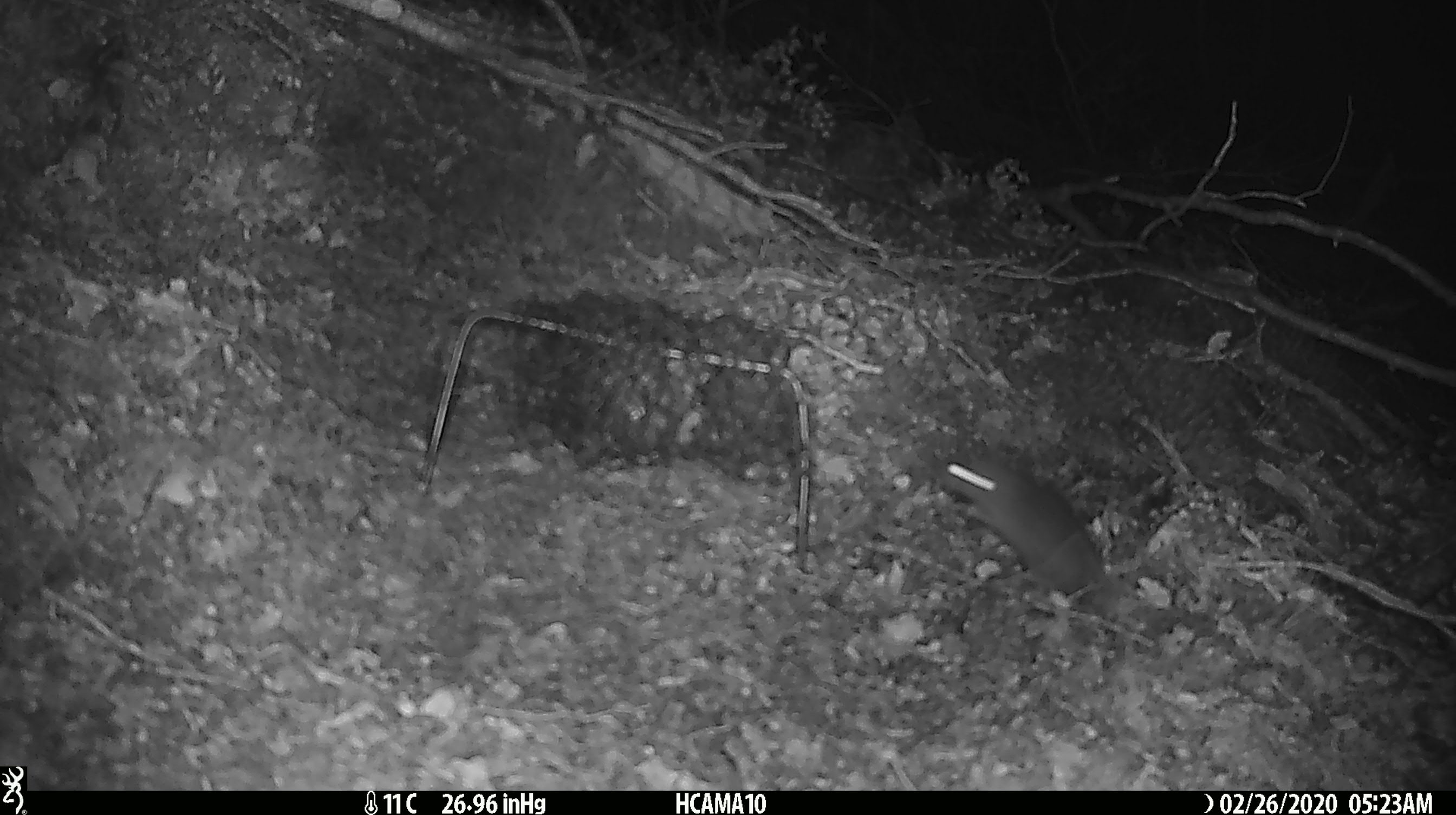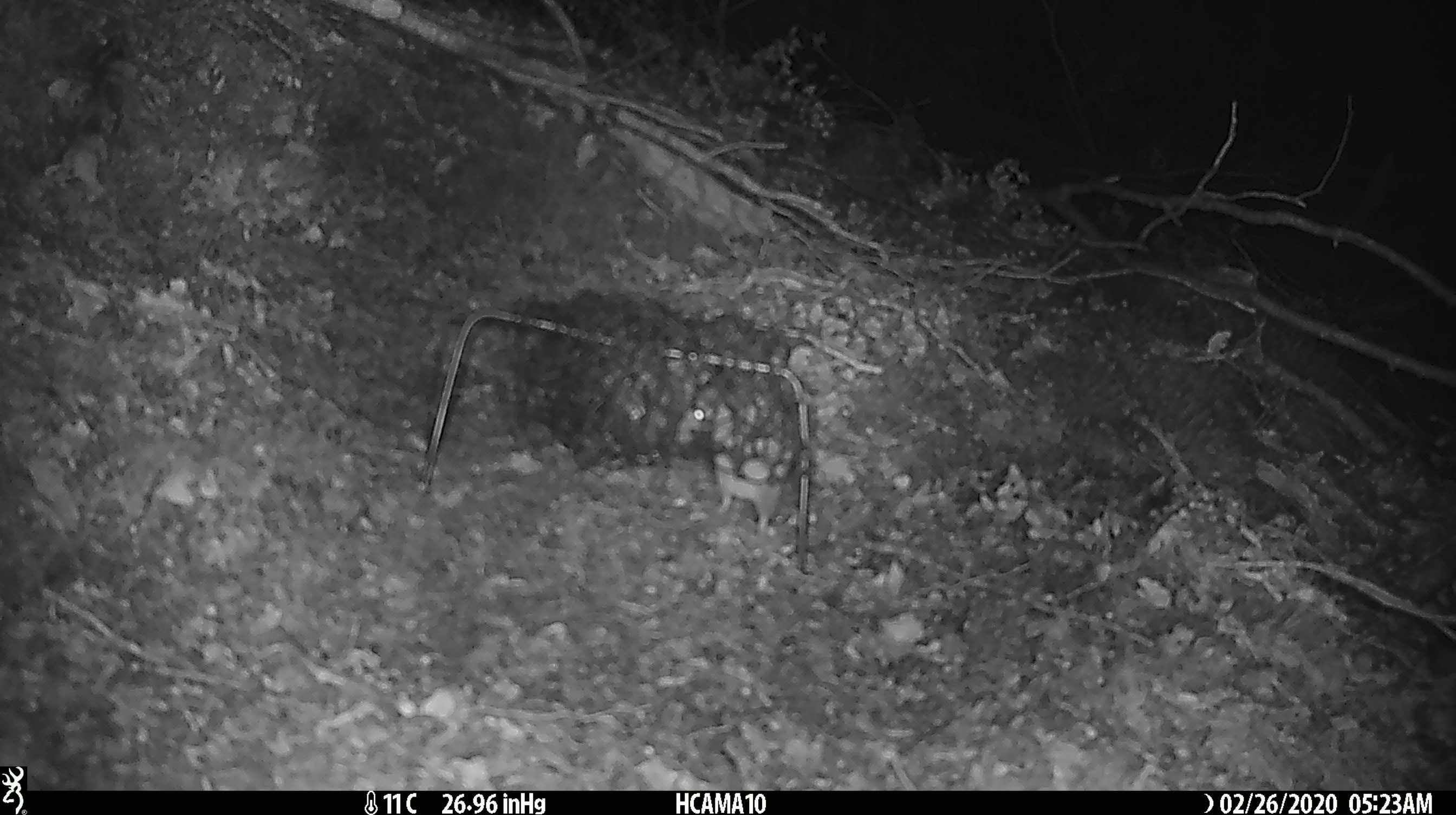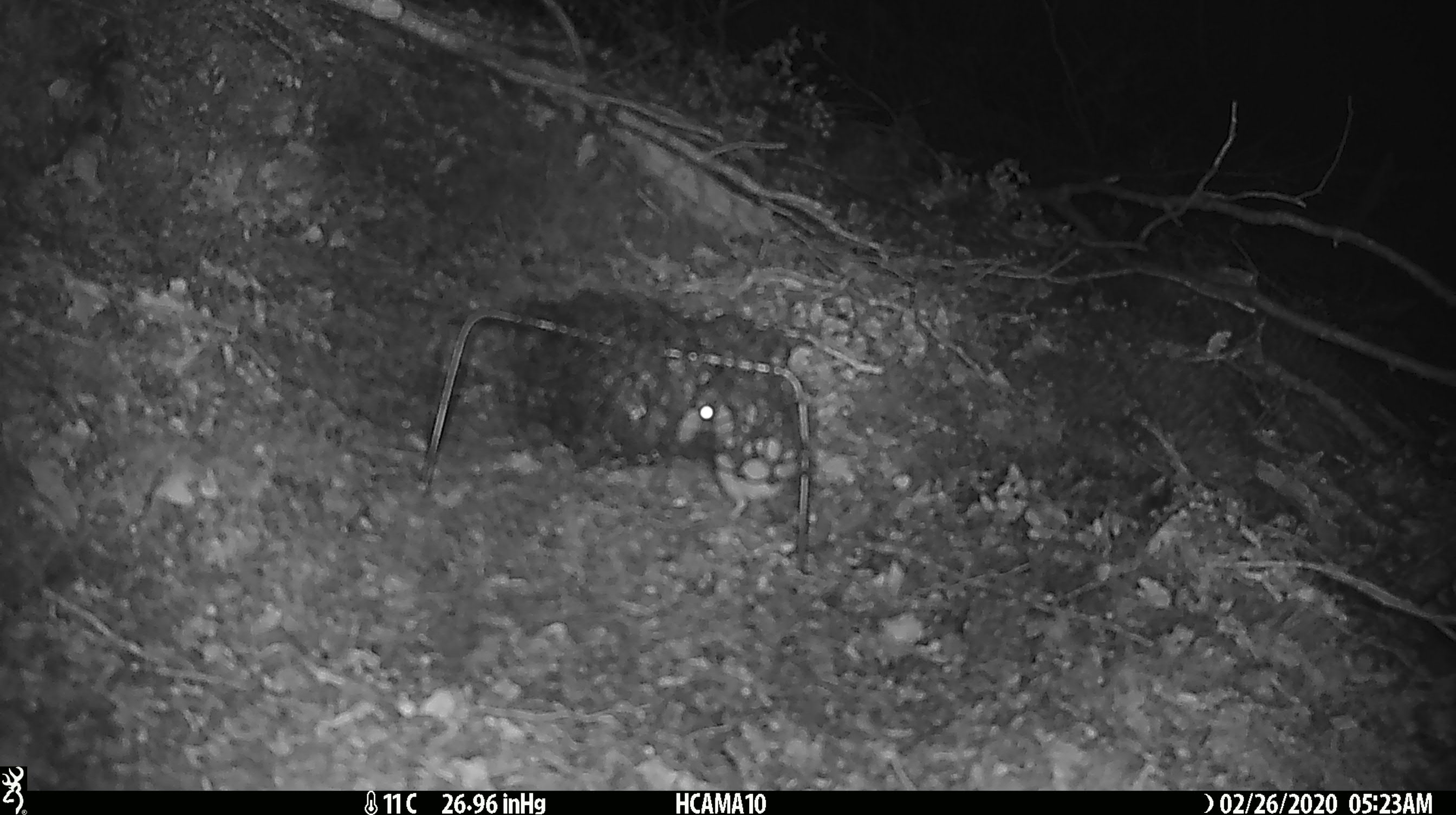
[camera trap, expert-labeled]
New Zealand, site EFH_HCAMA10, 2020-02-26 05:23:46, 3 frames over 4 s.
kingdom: Animalia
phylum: Chordata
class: Mammalia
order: Rodentia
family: Muridae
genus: Mus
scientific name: Mus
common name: mouse